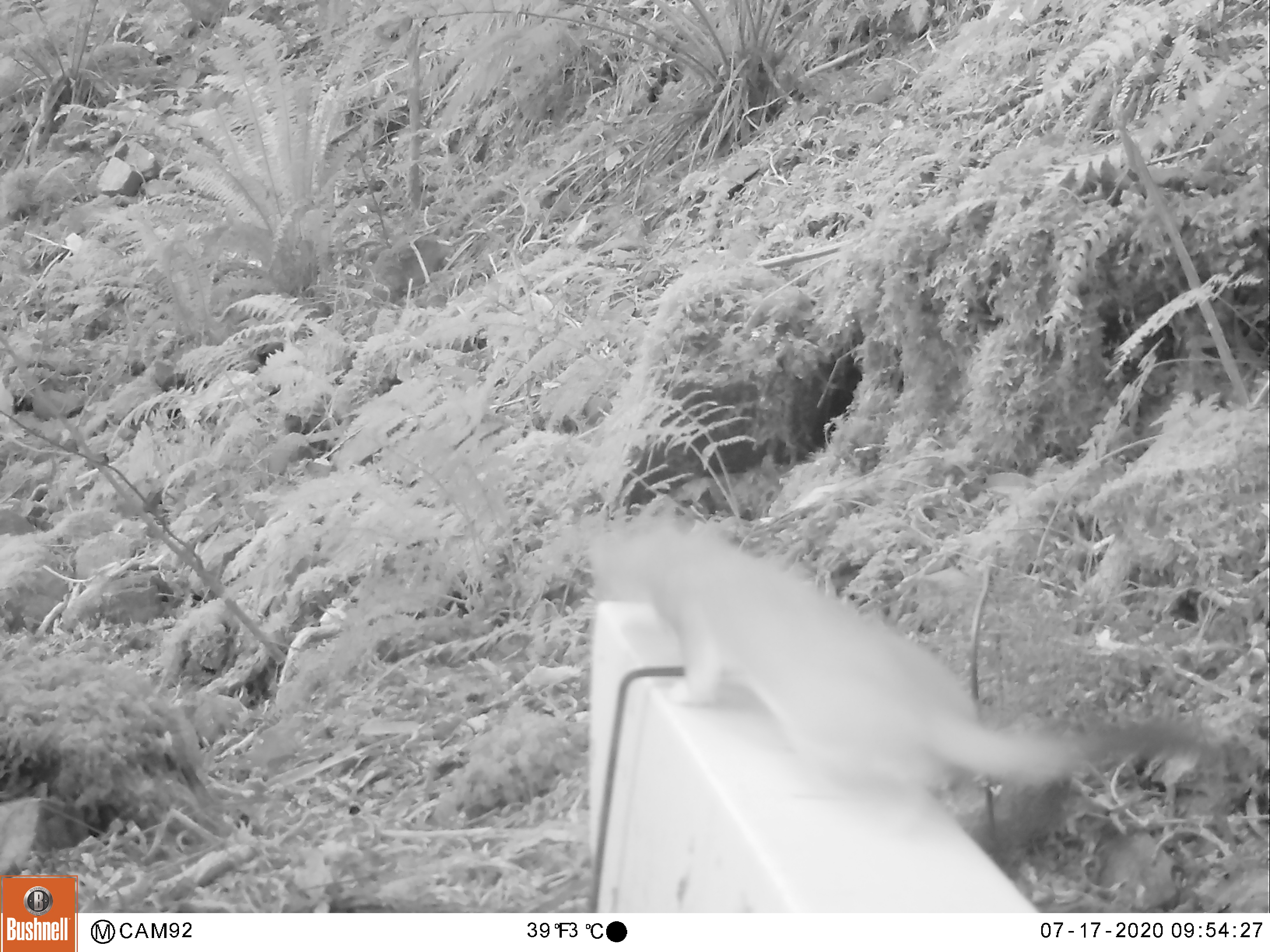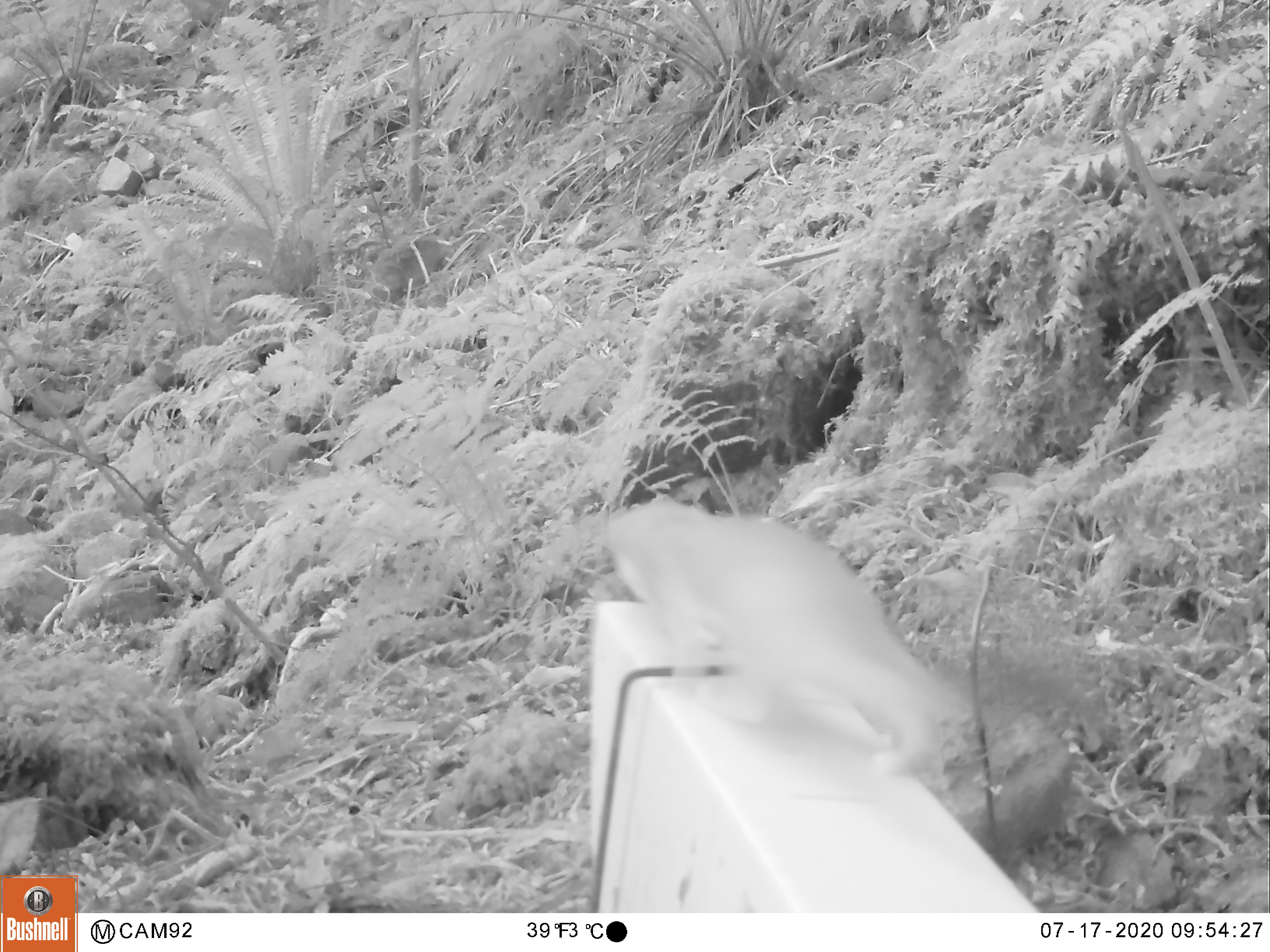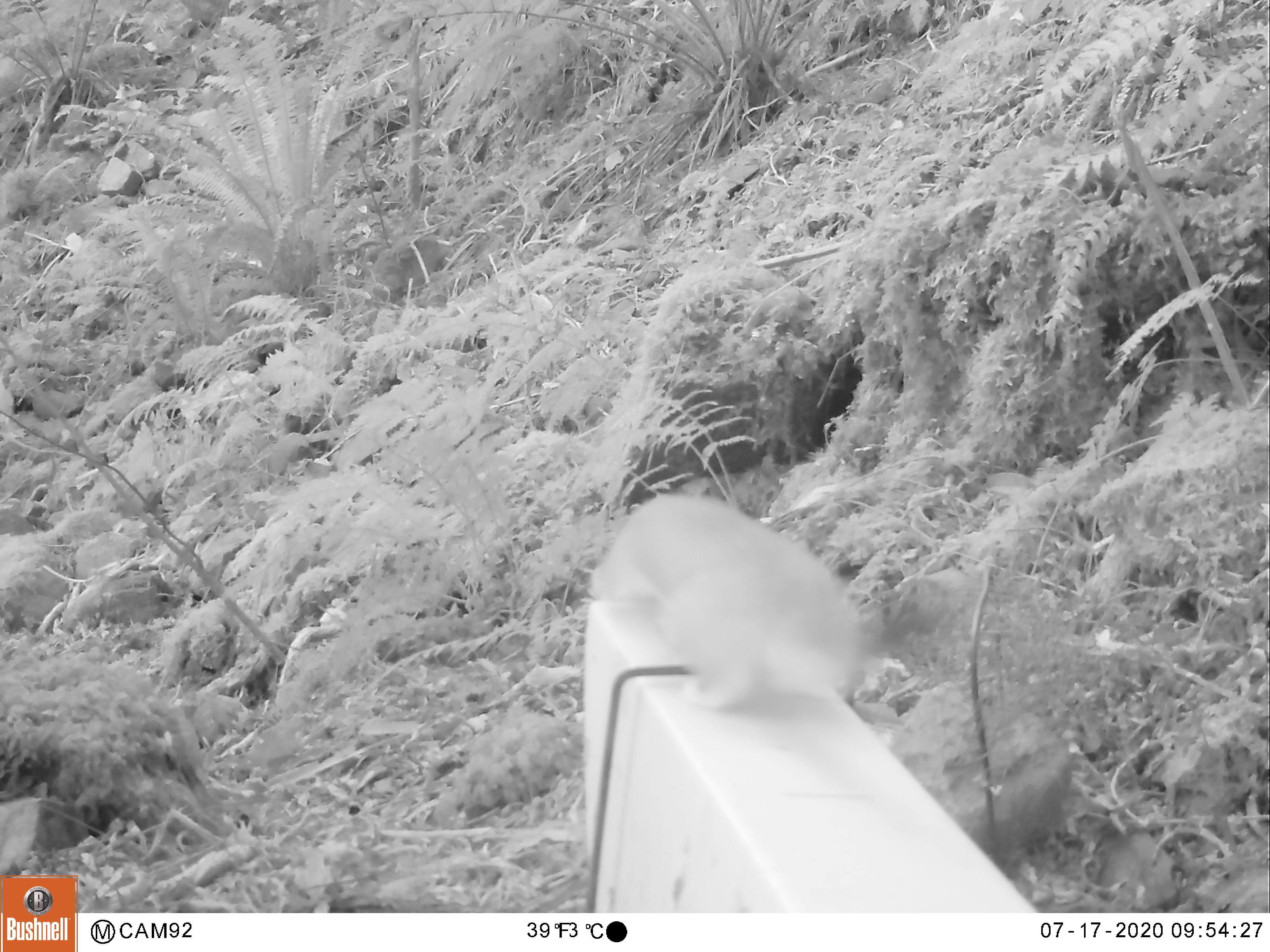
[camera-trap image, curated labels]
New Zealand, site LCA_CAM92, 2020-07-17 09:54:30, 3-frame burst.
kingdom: Animalia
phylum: Chordata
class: Mammalia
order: Carnivora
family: Mustelidae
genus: Mustela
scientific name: Mustela erminea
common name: stoat